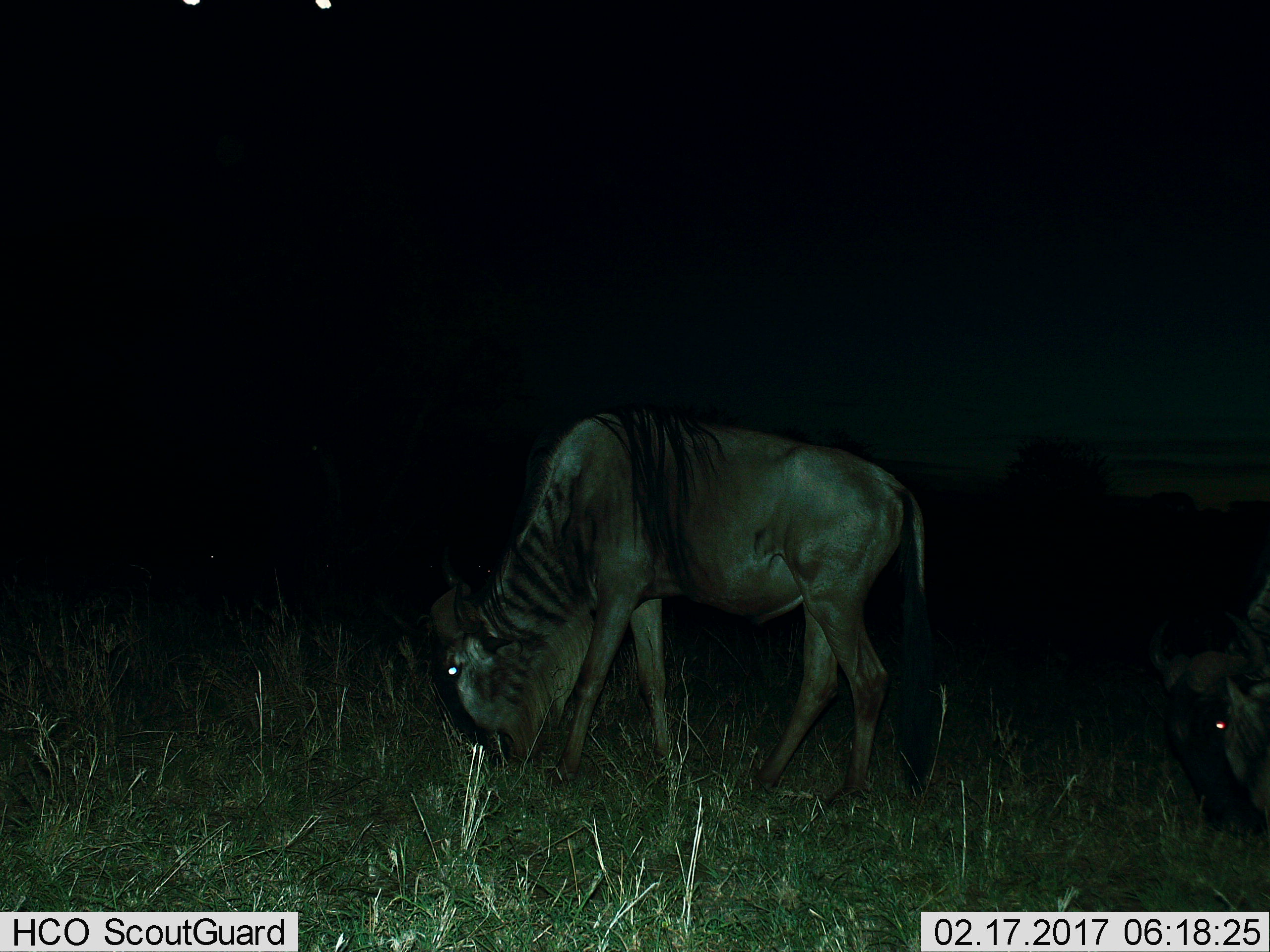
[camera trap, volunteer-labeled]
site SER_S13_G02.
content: unidentified animal